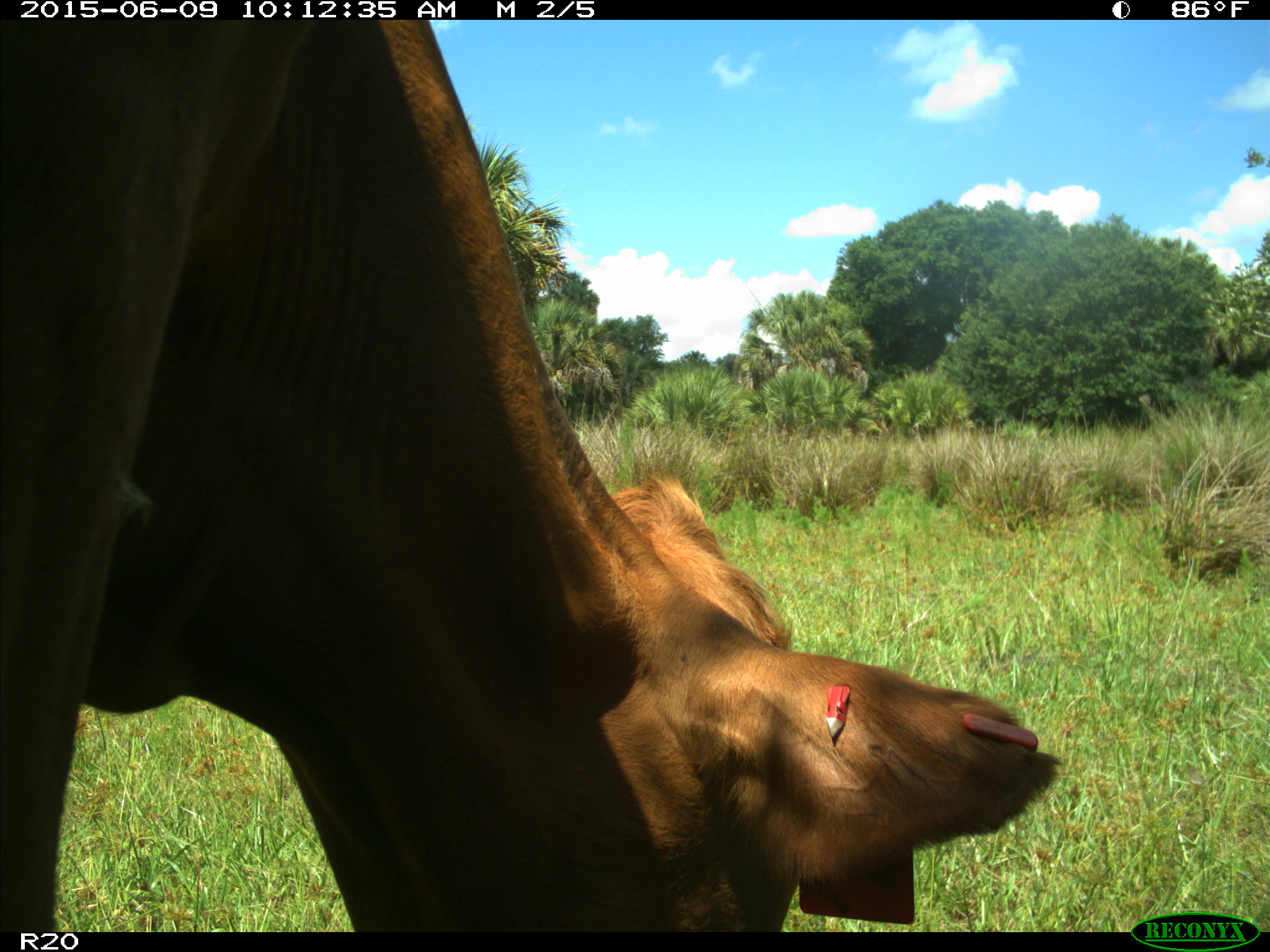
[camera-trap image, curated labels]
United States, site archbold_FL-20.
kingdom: Animalia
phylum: Chordata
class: Mammalia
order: Artiodactyla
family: Bovidae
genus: Bos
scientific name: Bos taurus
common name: domestic cow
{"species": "Bos taurus (domestic cow)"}